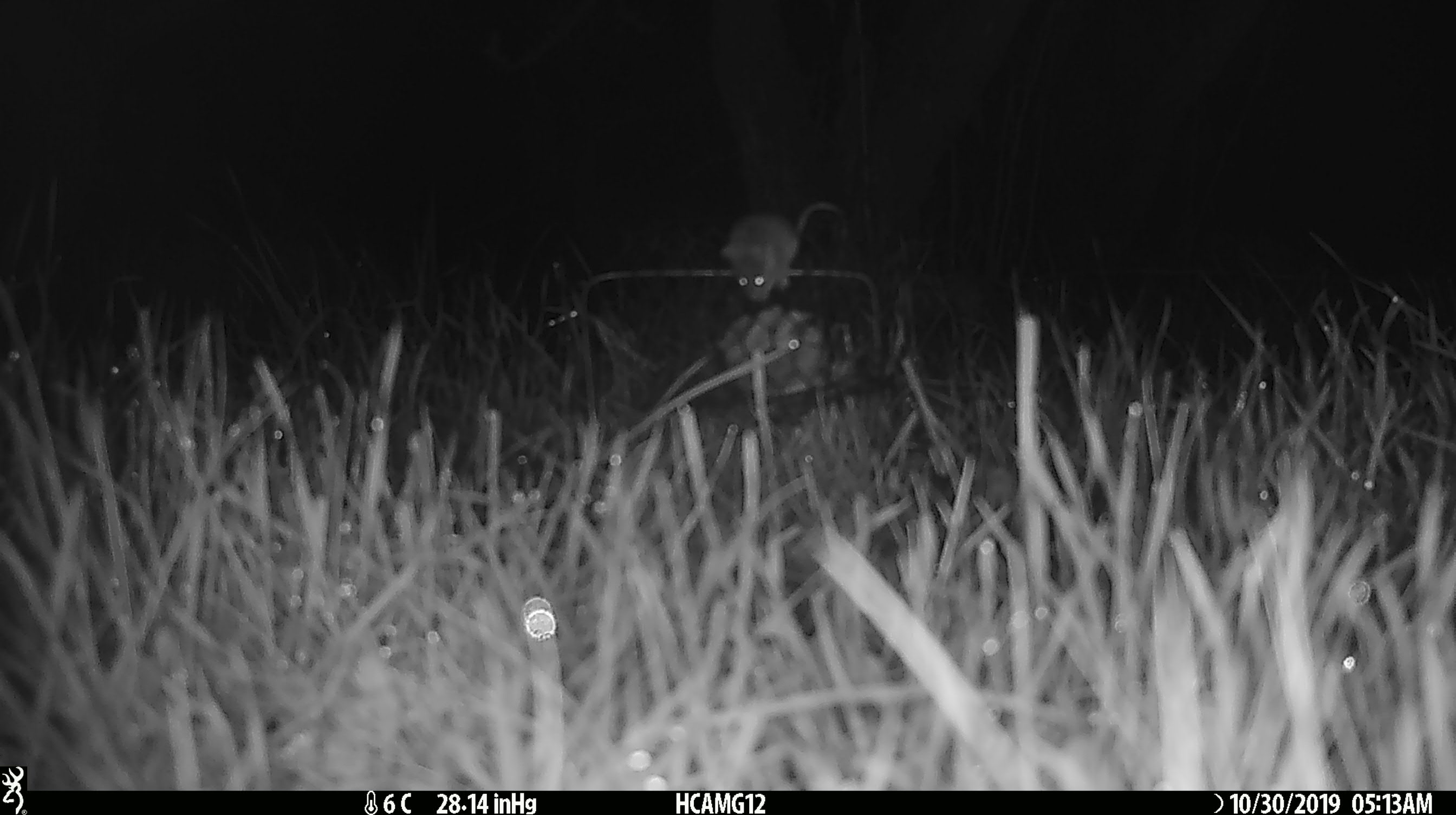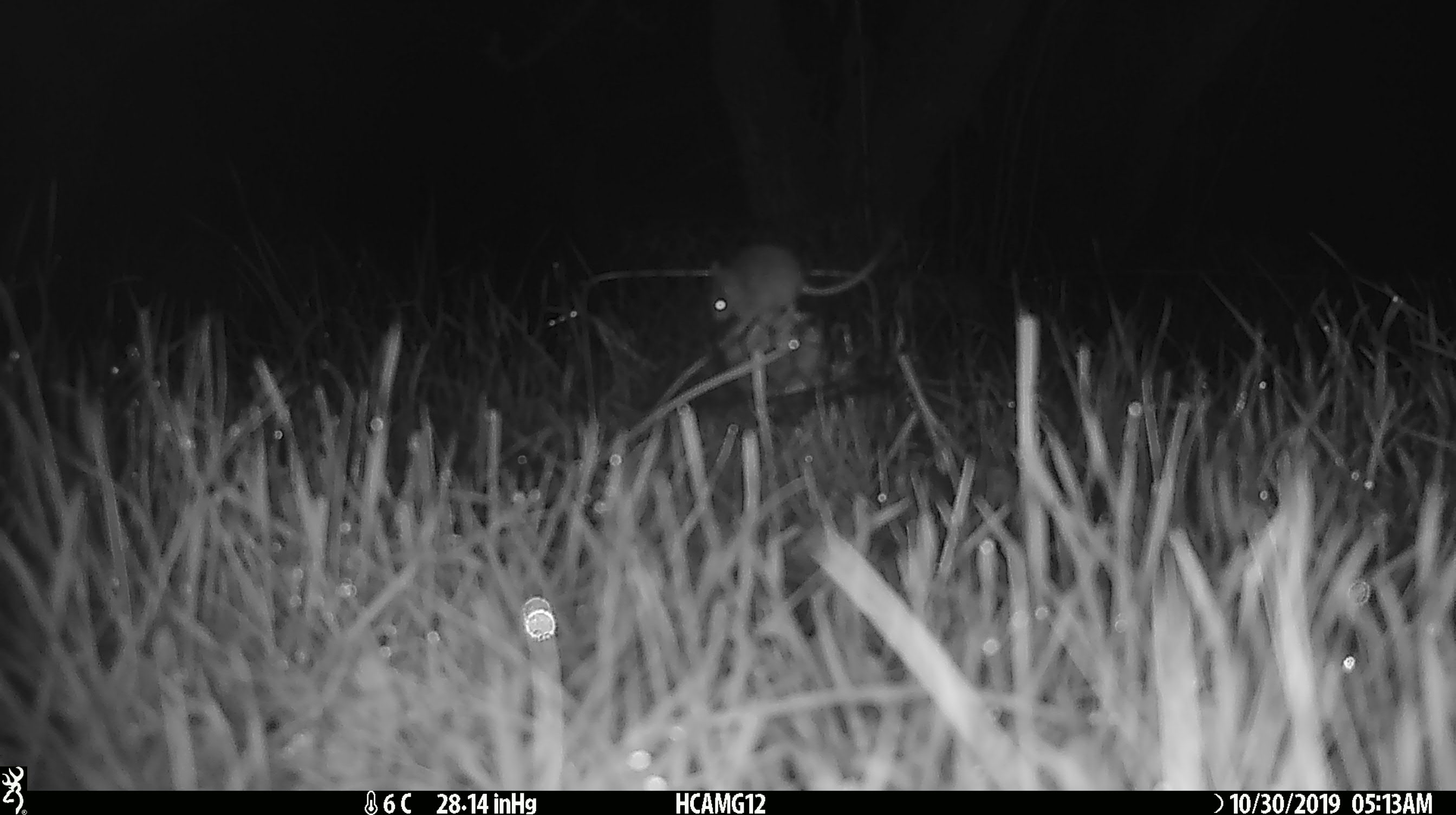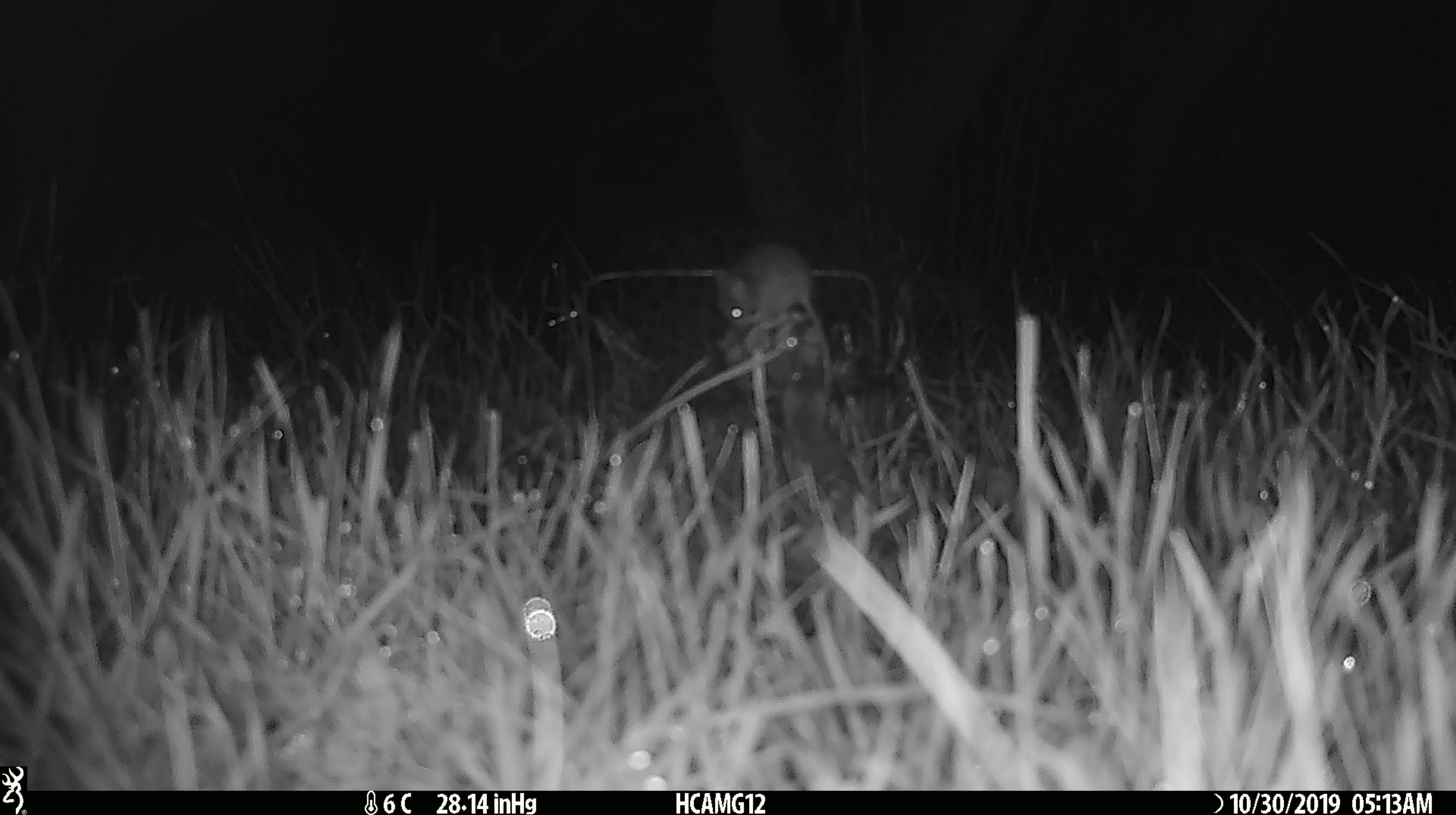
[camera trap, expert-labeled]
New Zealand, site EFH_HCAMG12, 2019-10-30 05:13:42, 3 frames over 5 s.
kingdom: Animalia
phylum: Chordata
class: Mammalia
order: Rodentia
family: Muridae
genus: Mus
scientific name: Mus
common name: mouse